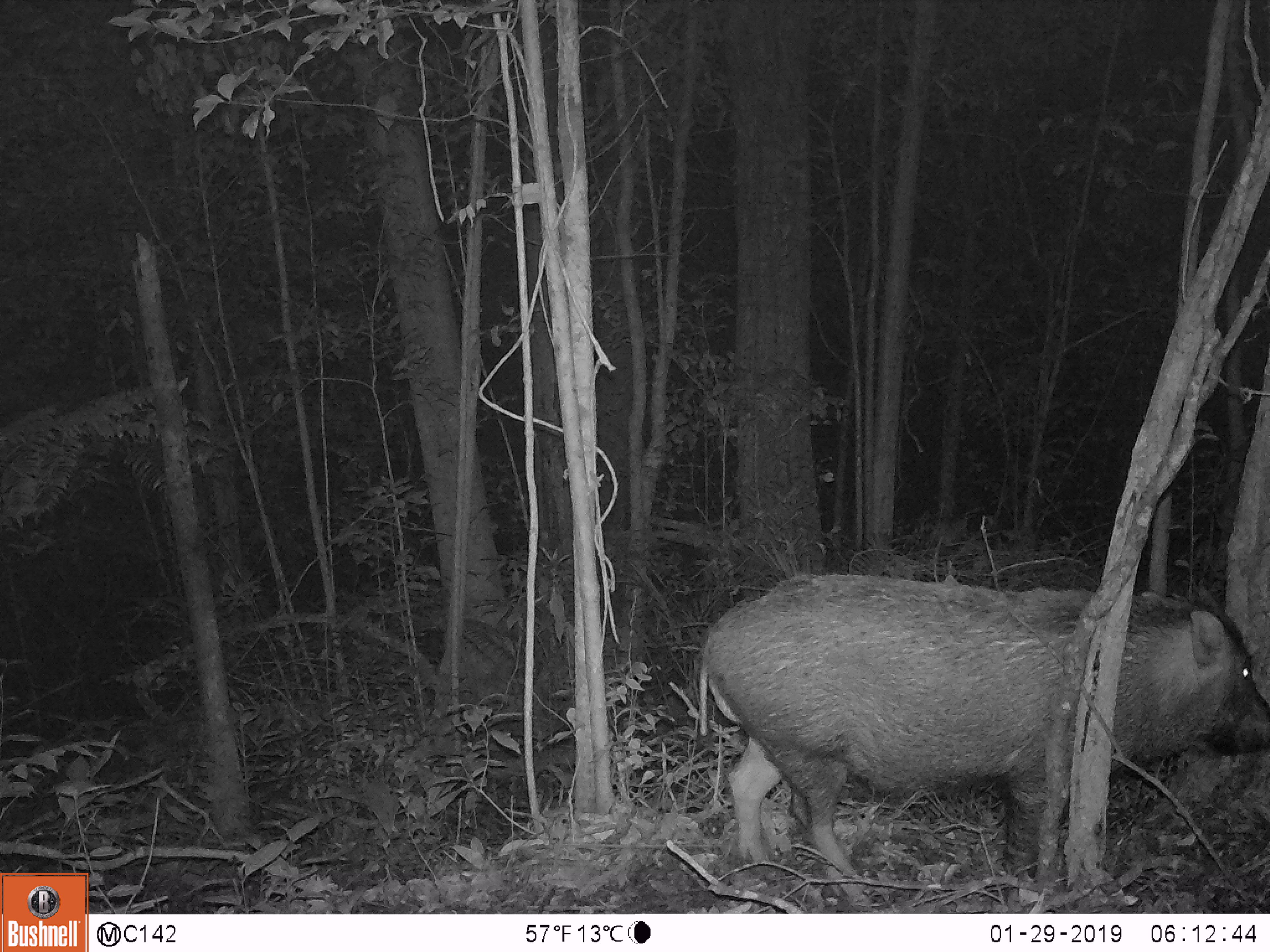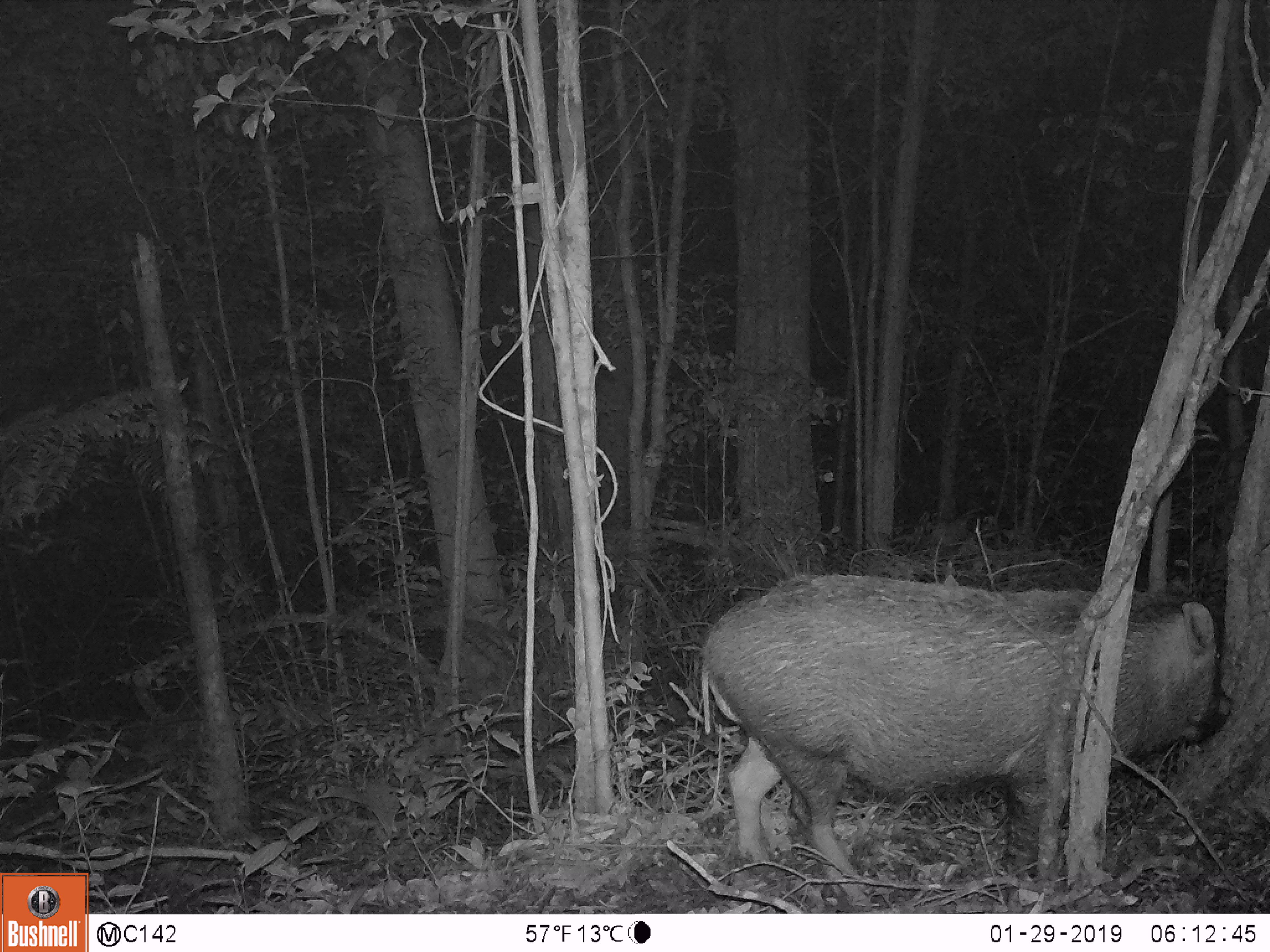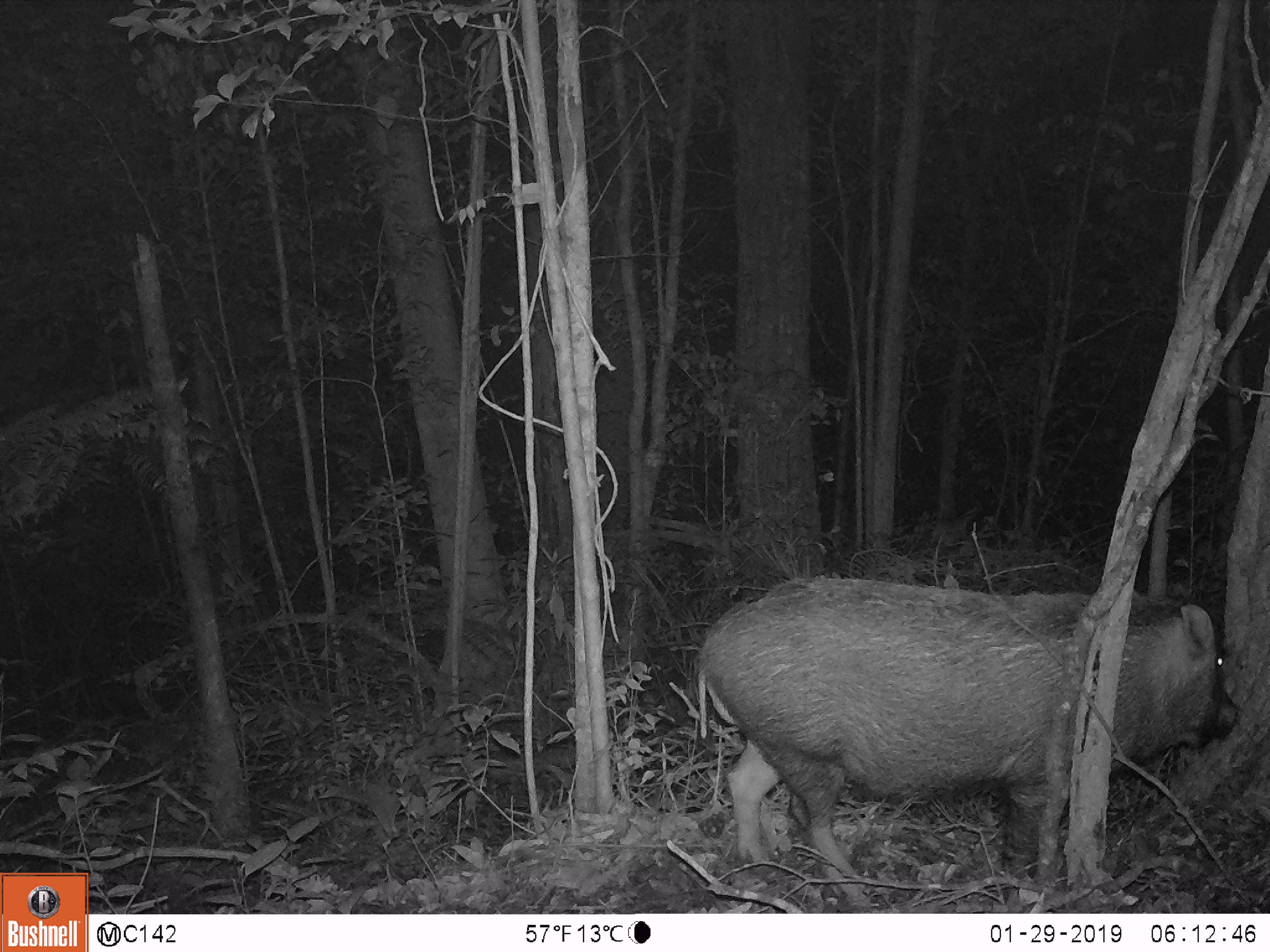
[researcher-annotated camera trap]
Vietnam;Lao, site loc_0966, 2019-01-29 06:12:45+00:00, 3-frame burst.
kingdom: Animalia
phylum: Chordata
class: Mammalia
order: Artiodactyla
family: Suidae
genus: Sus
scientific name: Sus scrofa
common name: eurasian wild pig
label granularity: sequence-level